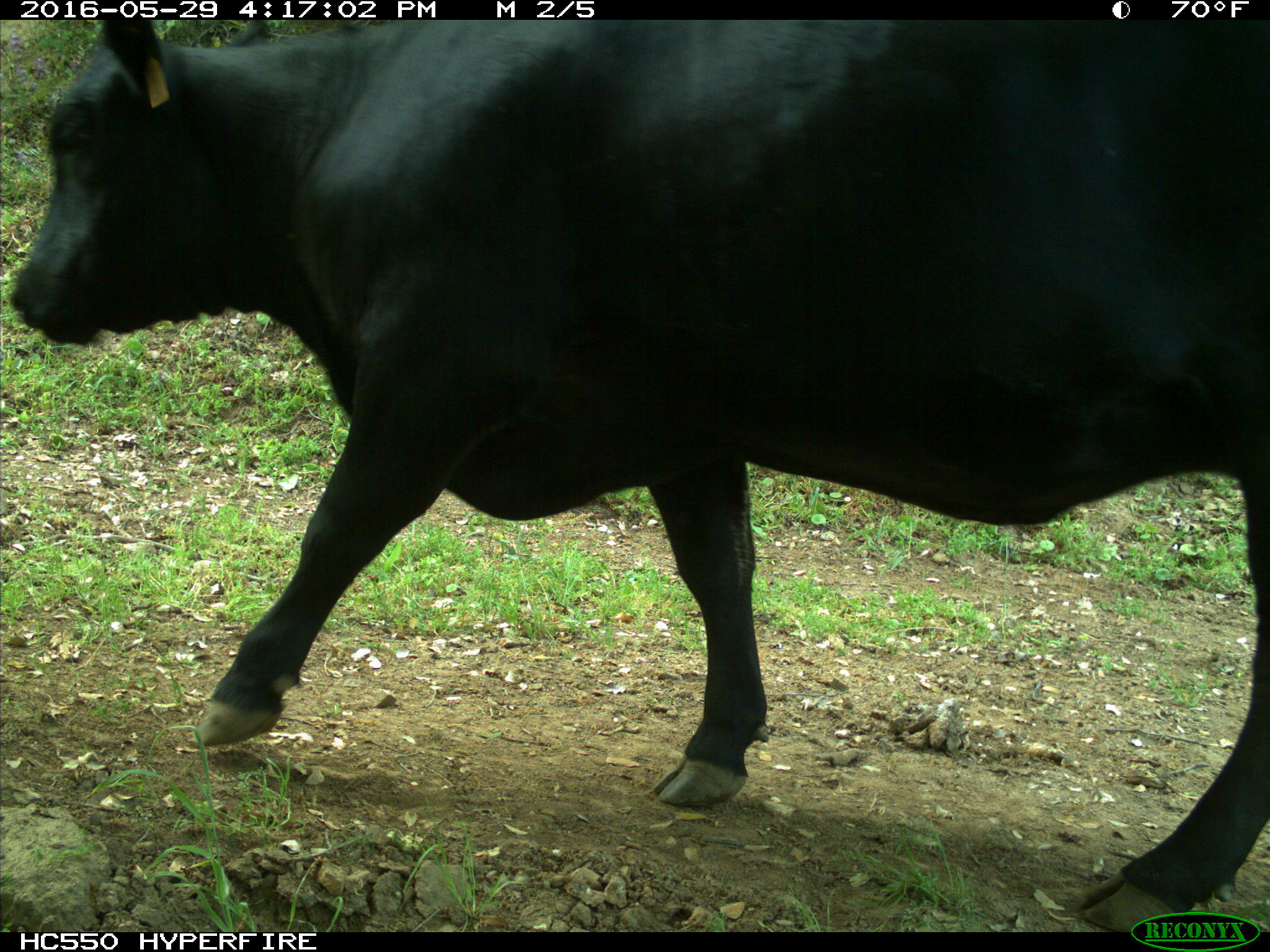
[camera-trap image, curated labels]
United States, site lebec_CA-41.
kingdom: Animalia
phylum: Chordata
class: Mammalia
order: Artiodactyla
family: Bovidae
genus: Bos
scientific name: Bos taurus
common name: domestic cow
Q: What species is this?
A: Bos taurus (domestic cow).